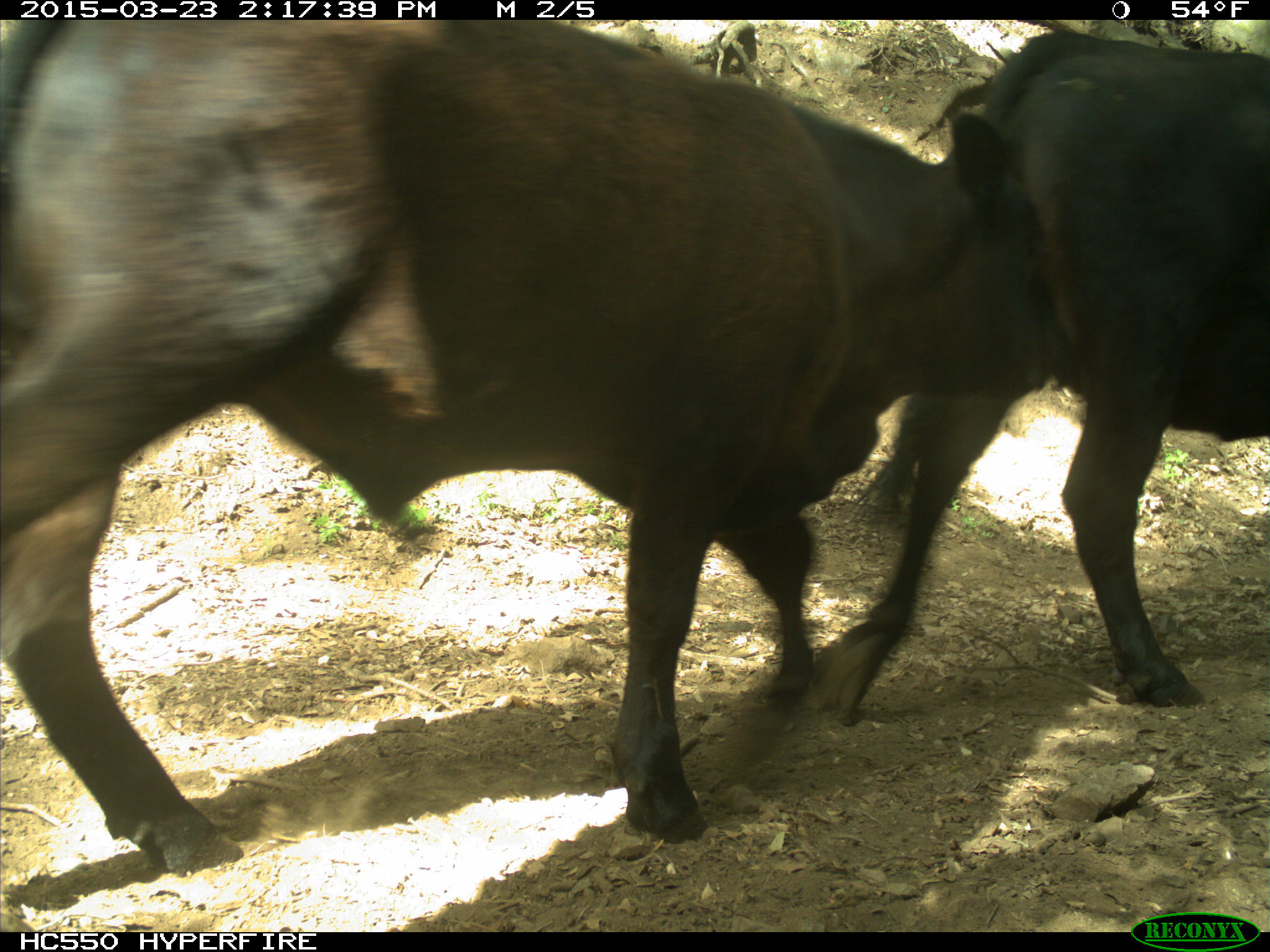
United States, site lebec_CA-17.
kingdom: Animalia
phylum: Chordata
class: Mammalia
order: Artiodactyla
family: Bovidae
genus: Bos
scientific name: Bos taurus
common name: domestic cow